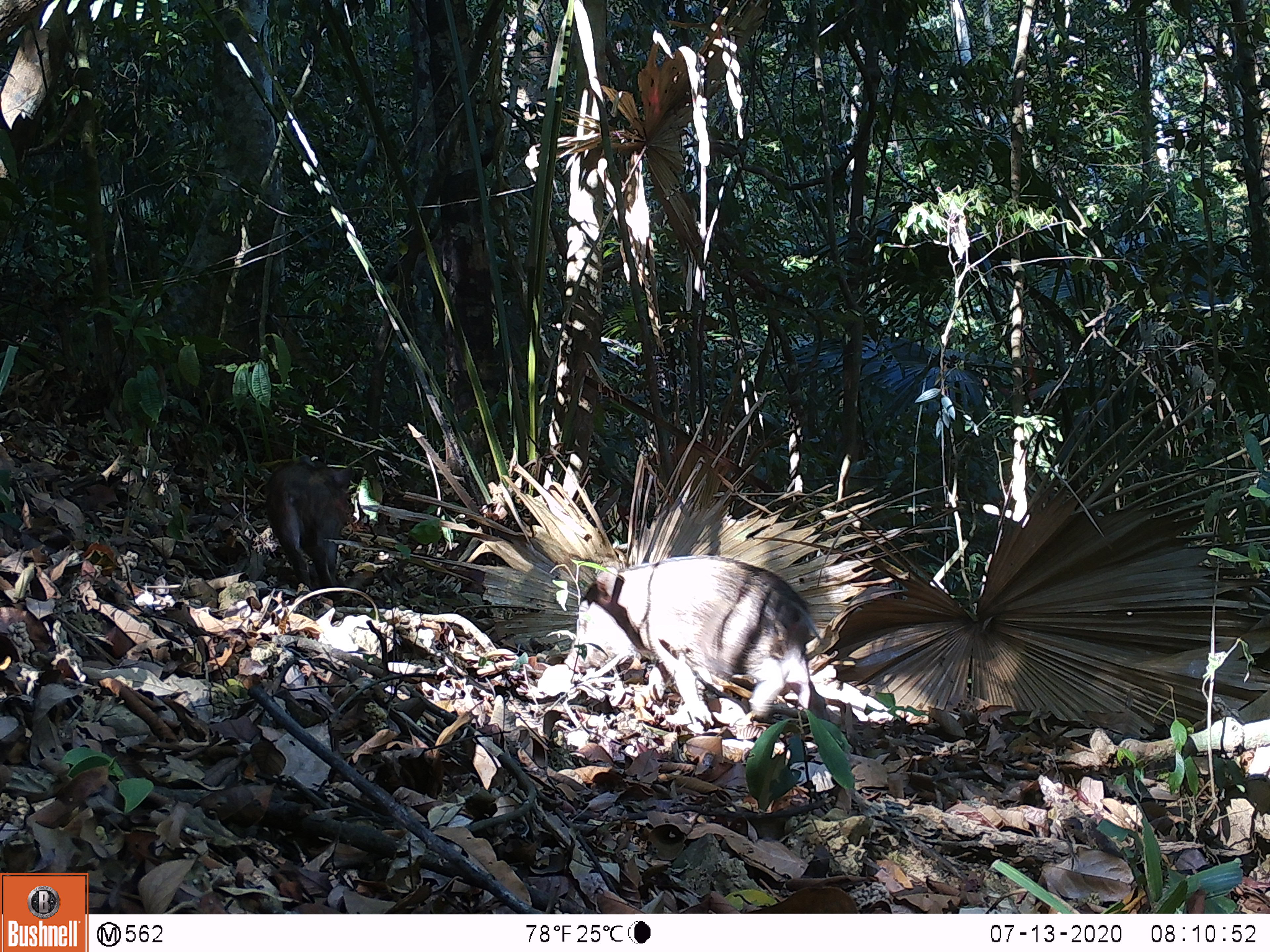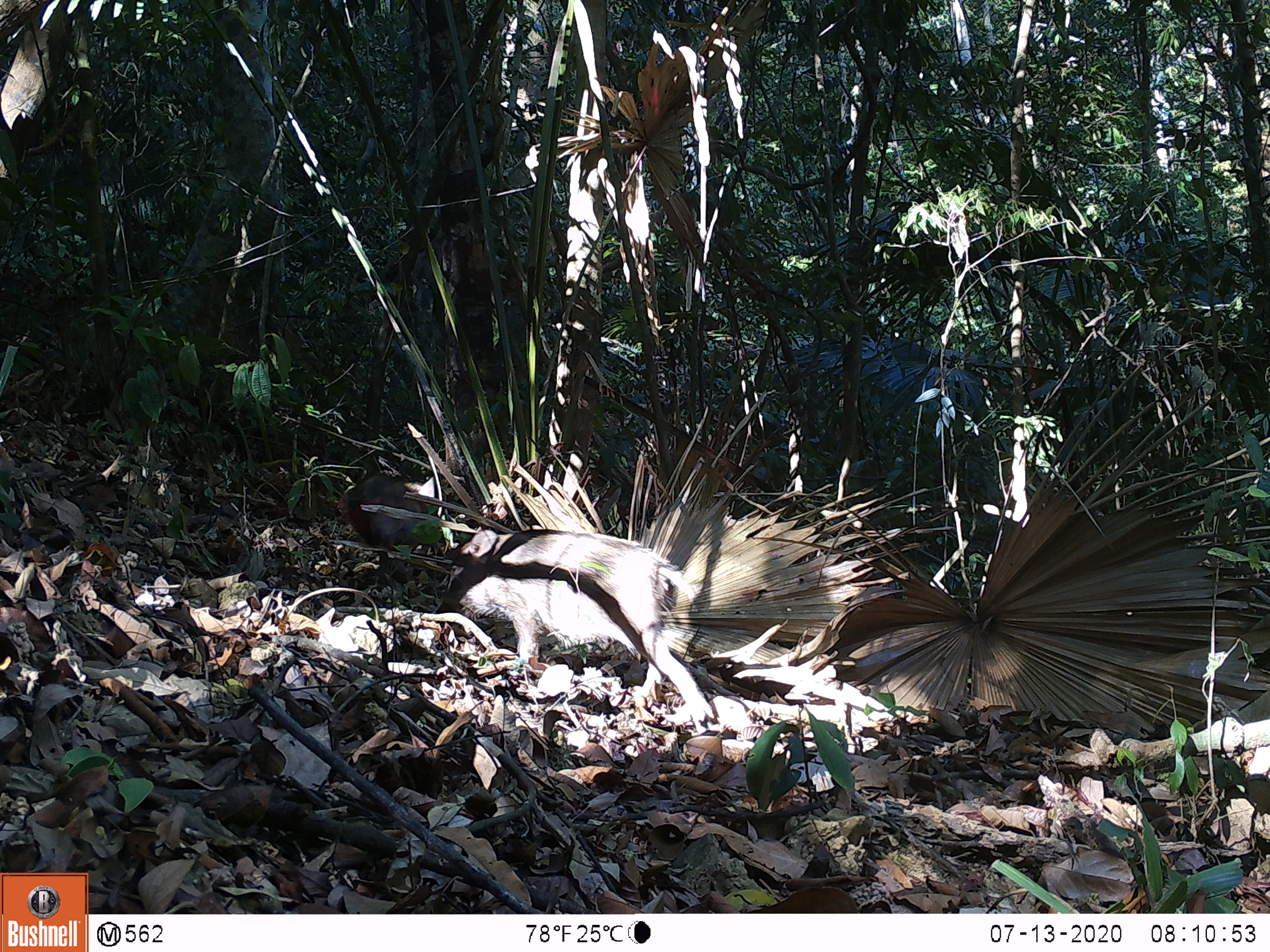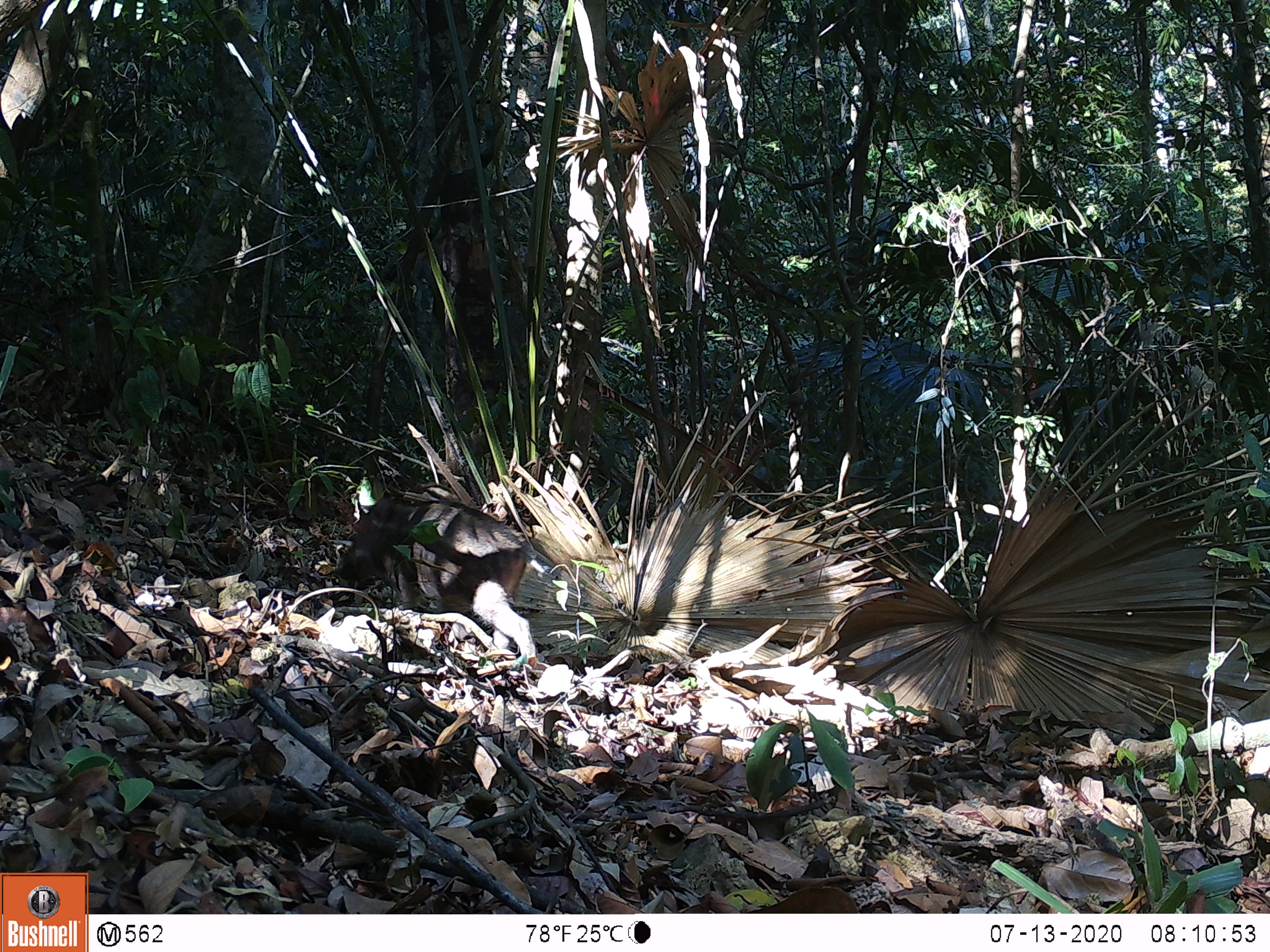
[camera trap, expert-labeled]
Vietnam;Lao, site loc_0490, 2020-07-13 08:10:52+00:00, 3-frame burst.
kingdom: Animalia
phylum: Chordata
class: Mammalia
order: Artiodactyla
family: Suidae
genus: Sus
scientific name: Sus scrofa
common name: eurasian wild pig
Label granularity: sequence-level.